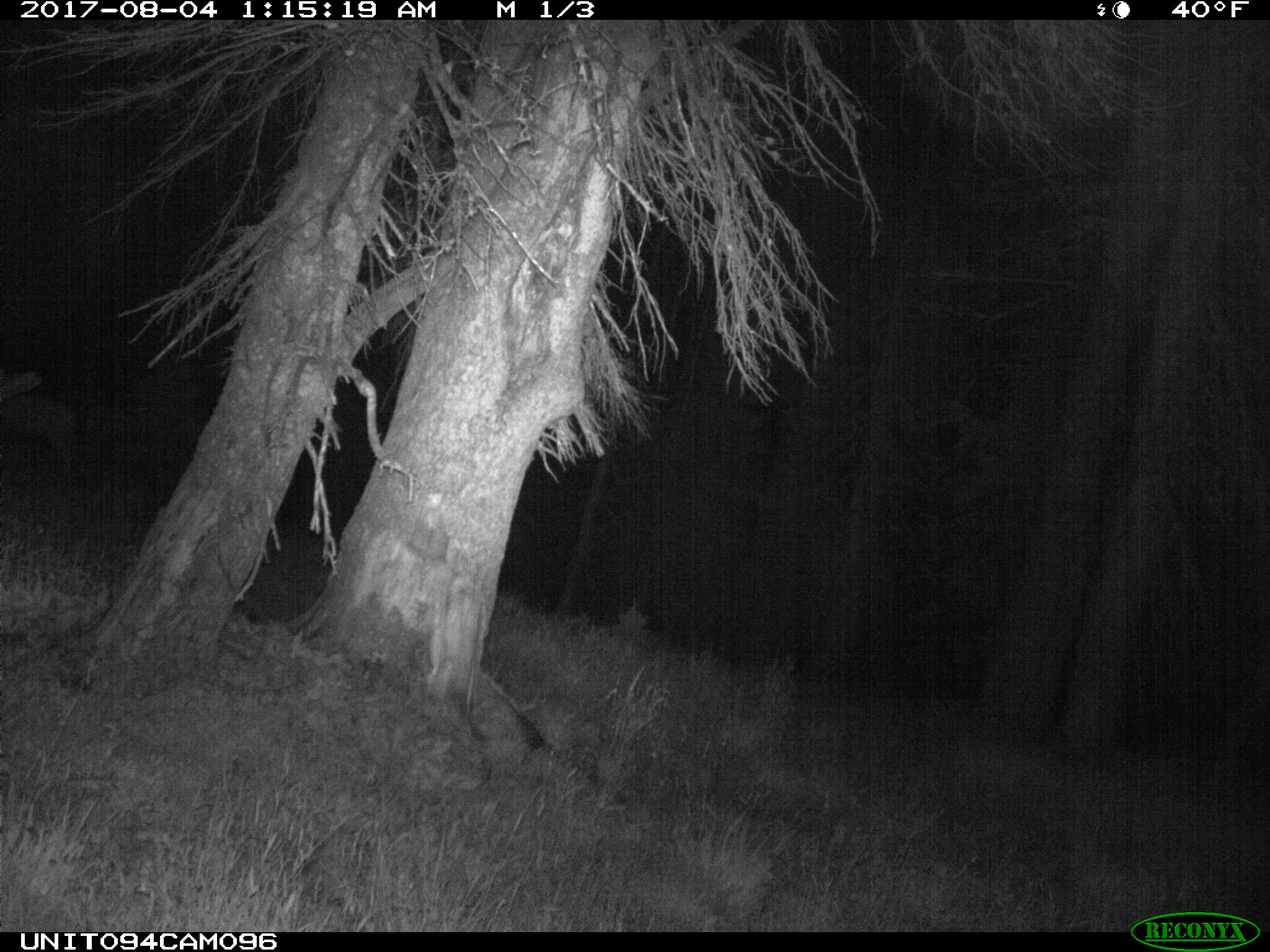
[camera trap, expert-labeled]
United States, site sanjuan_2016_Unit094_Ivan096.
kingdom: Animalia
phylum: Chordata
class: Mammalia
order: Artiodactyla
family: Cervidae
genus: Odocoileus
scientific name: Odocoileus hemionus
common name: mule deer